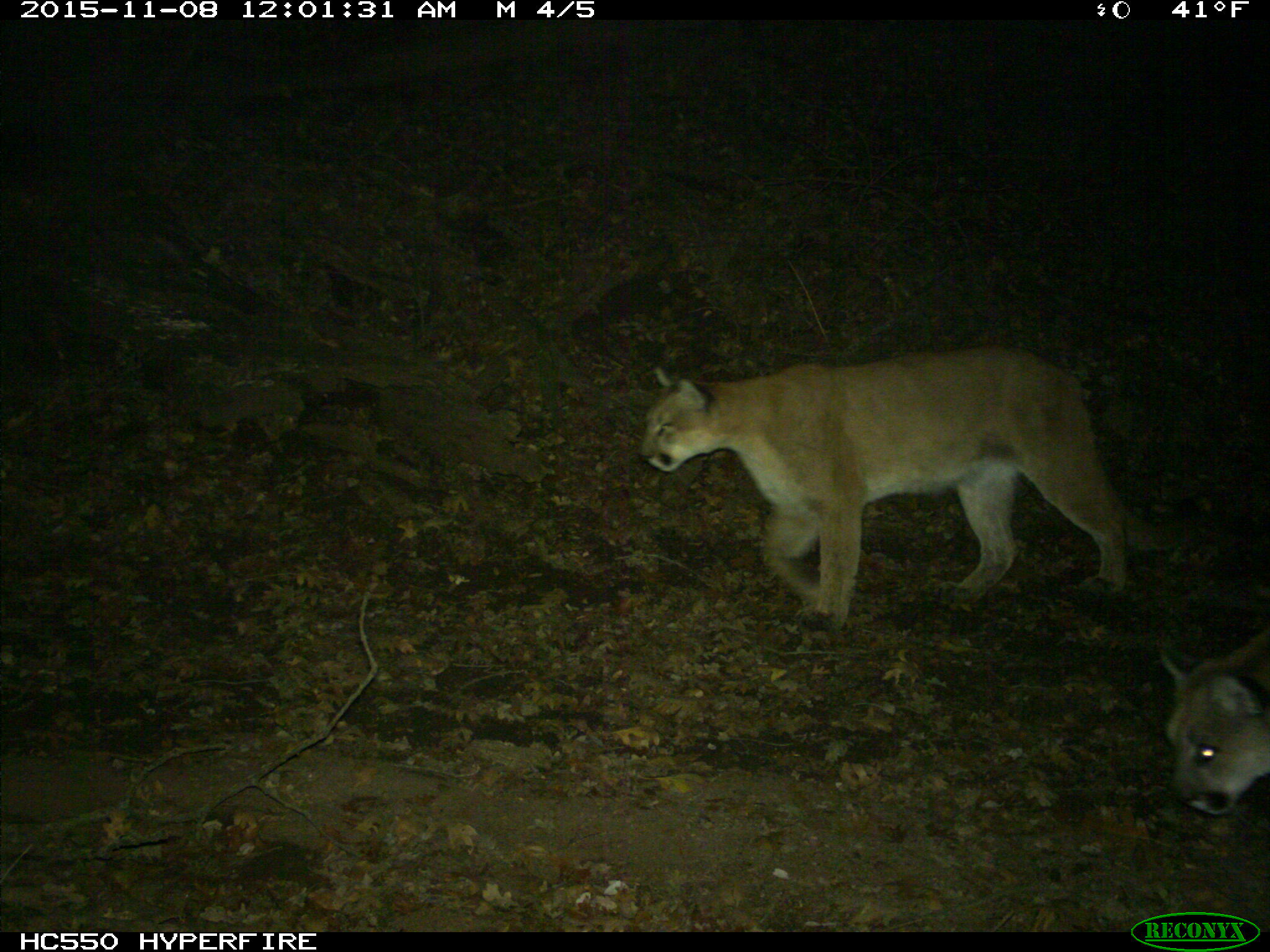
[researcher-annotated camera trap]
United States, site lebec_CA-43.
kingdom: Animalia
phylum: Chordata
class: Mammalia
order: Carnivora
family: Felidae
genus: Puma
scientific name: Puma concolor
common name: mountain lion